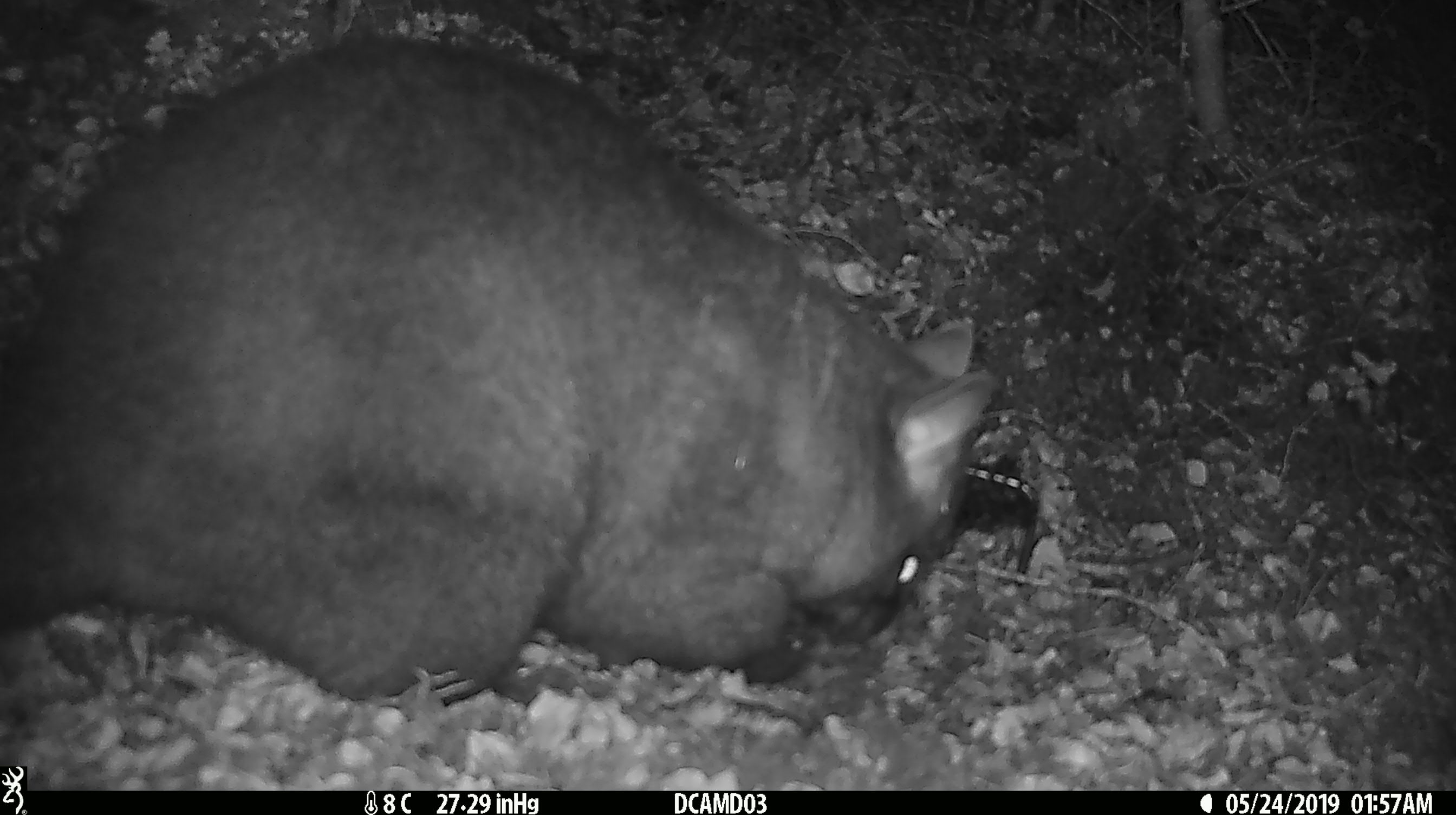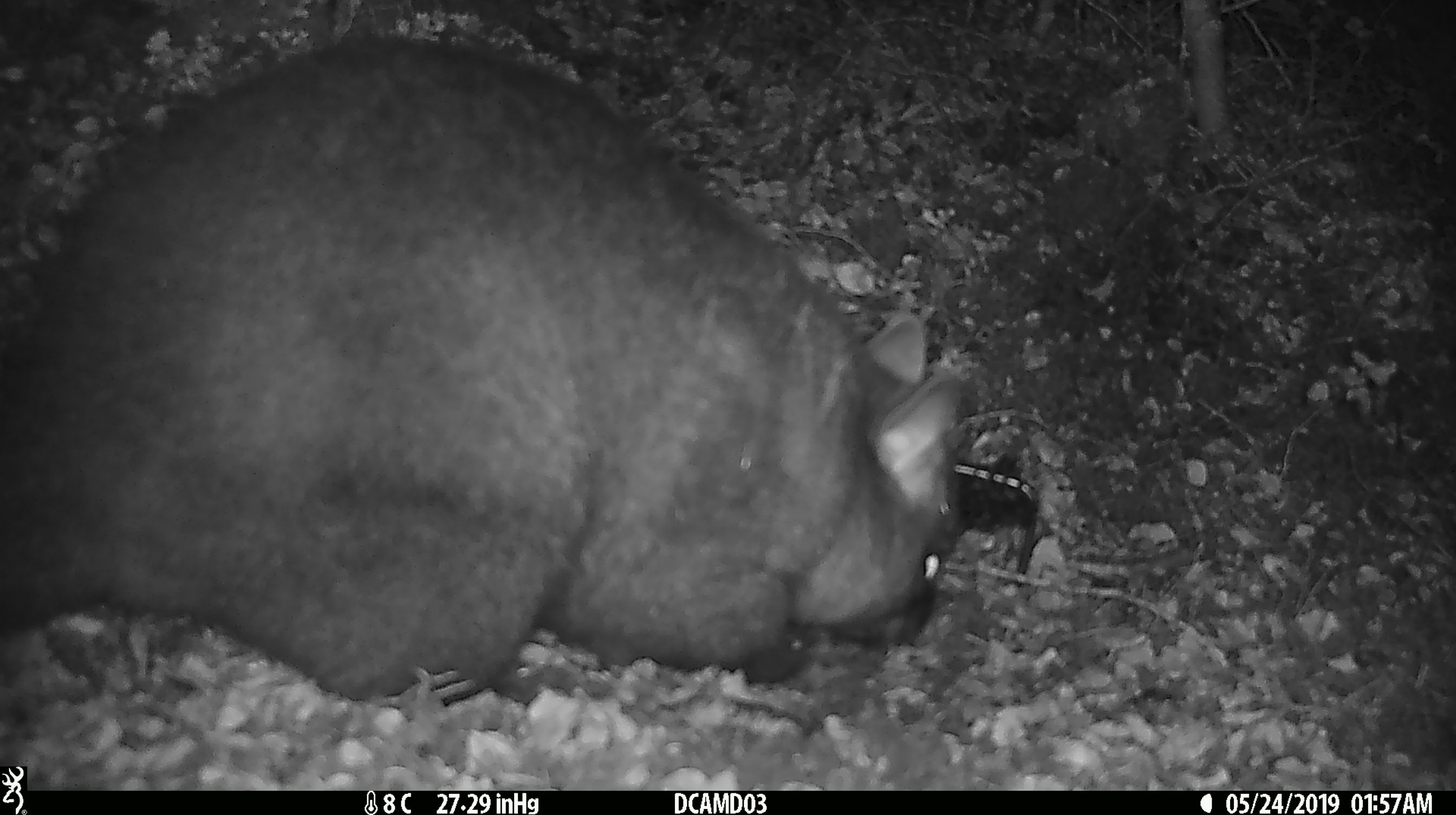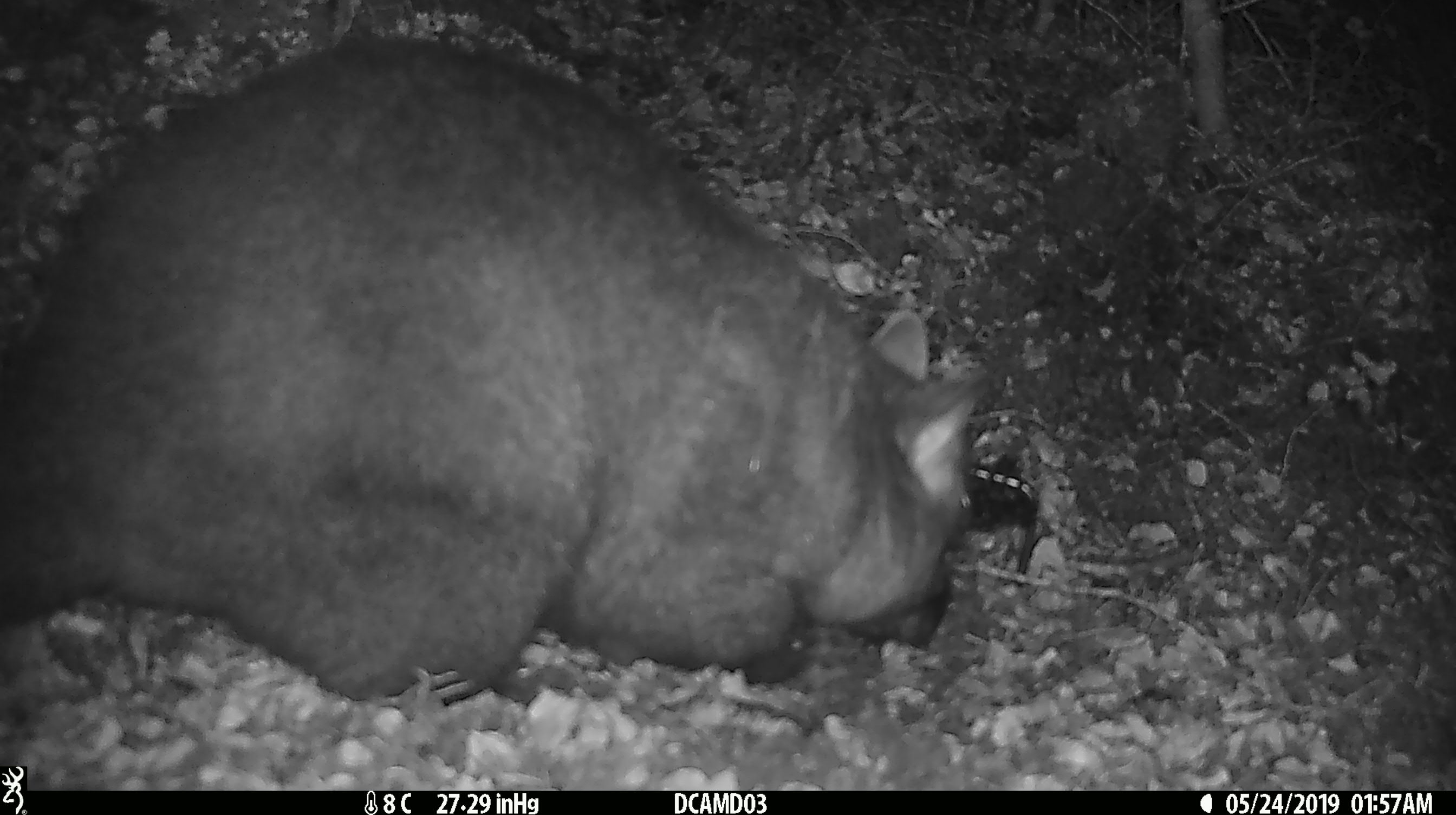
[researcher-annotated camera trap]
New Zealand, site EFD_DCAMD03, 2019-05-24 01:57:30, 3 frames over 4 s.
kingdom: Animalia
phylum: Chordata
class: Mammalia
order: Diprotodontia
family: Phalangeridae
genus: Trichosurus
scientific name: Trichosurus vulpecula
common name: common brushtail possum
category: possum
Possum (common brushtail possum) (Trichosurus vulpecula).